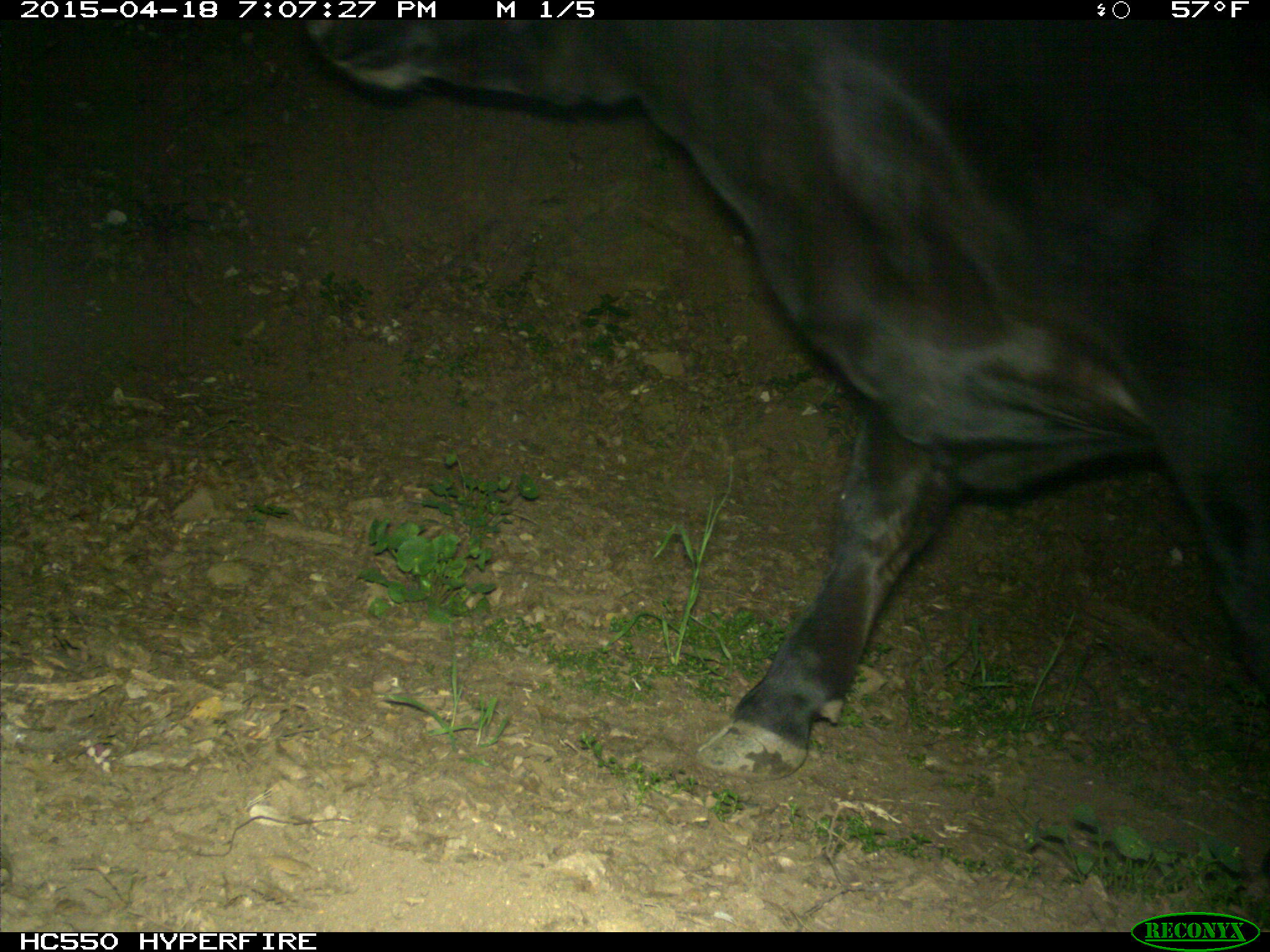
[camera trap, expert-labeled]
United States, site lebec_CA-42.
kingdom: Animalia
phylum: Chordata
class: Mammalia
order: Artiodactyla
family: Bovidae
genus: Bos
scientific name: Bos taurus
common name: domestic cow